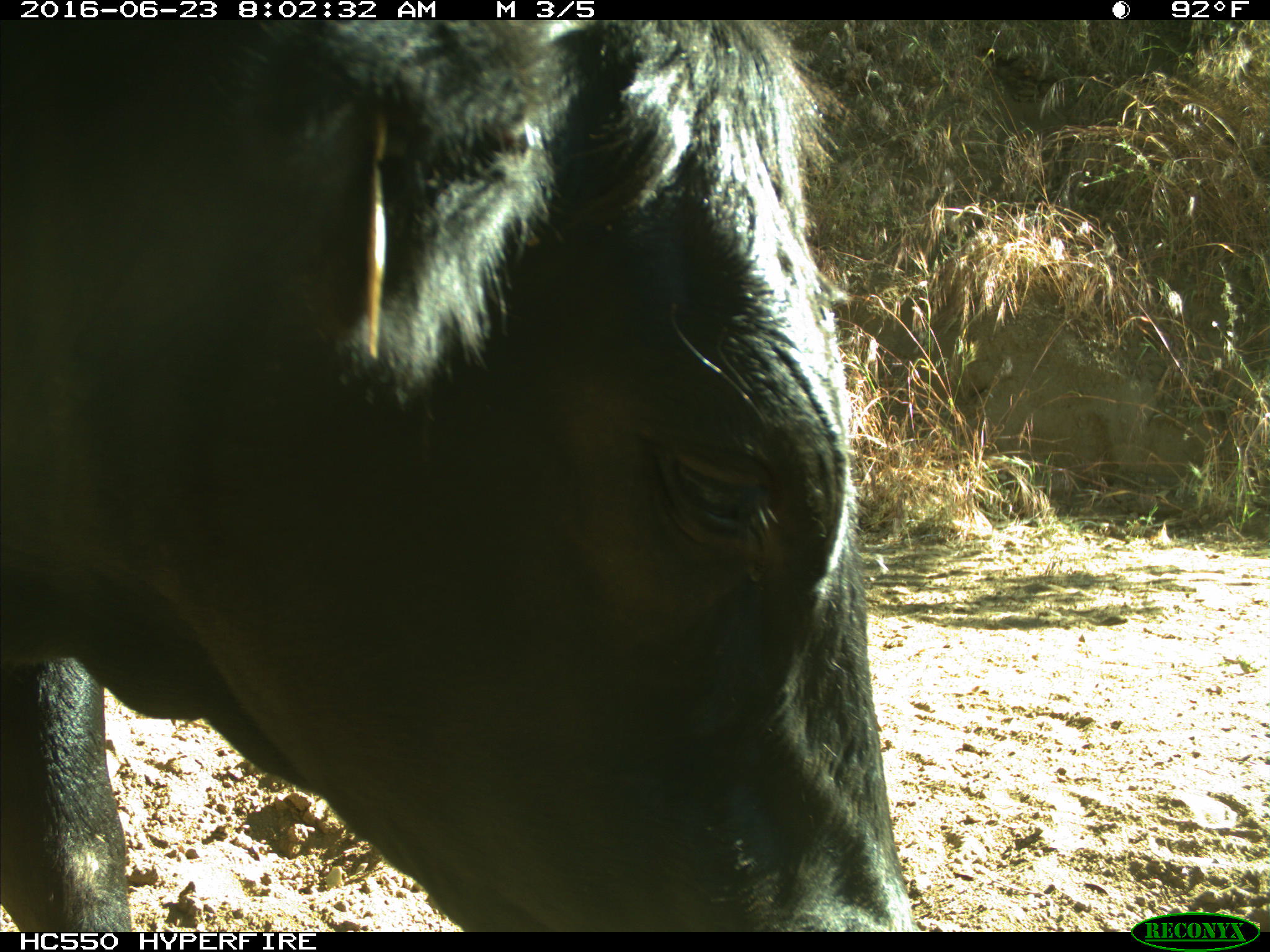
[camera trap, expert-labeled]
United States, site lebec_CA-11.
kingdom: Animalia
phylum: Chordata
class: Mammalia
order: Artiodactyla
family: Bovidae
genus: Bos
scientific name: Bos taurus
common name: domestic cow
Bos taurus (domestic cow).